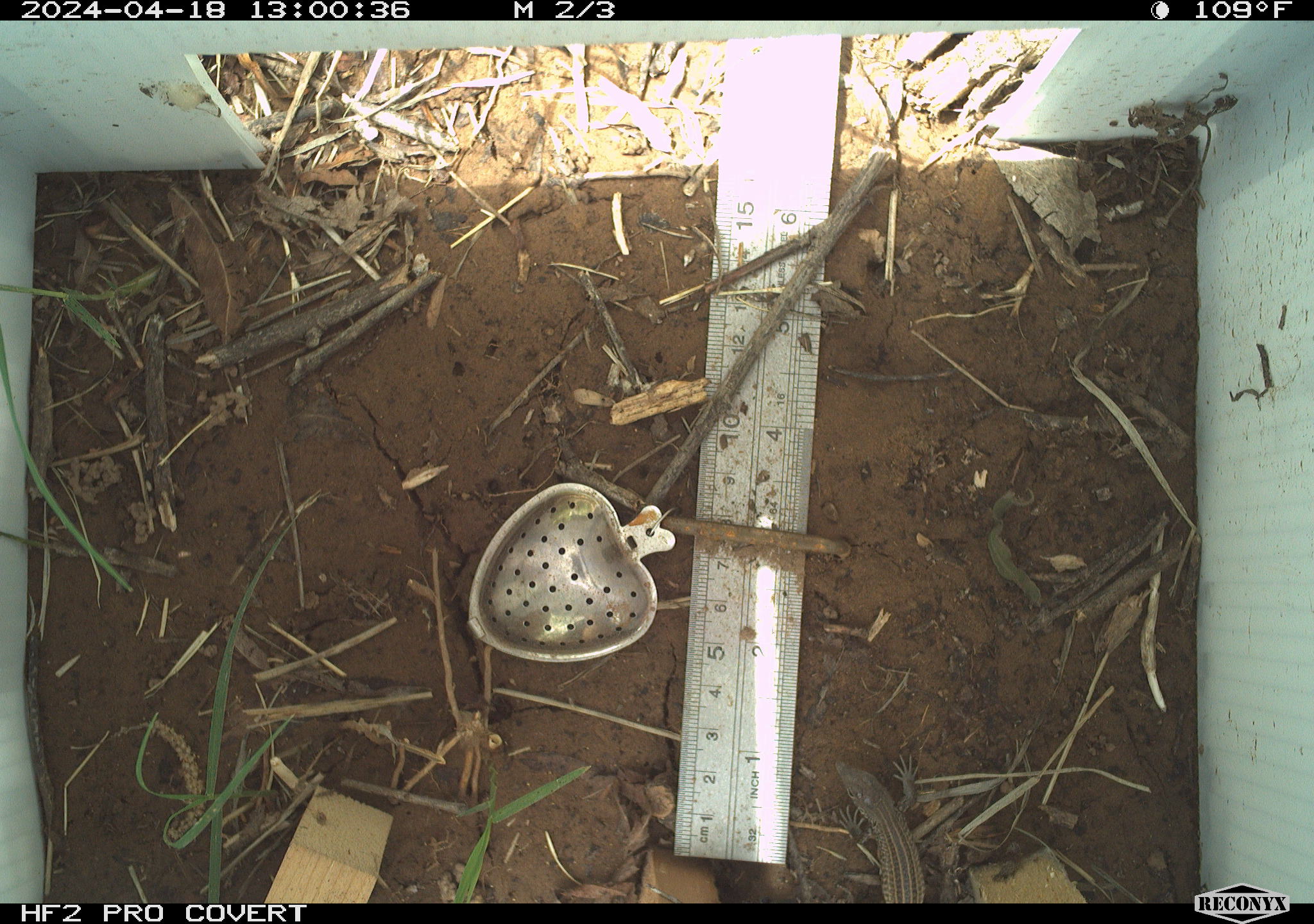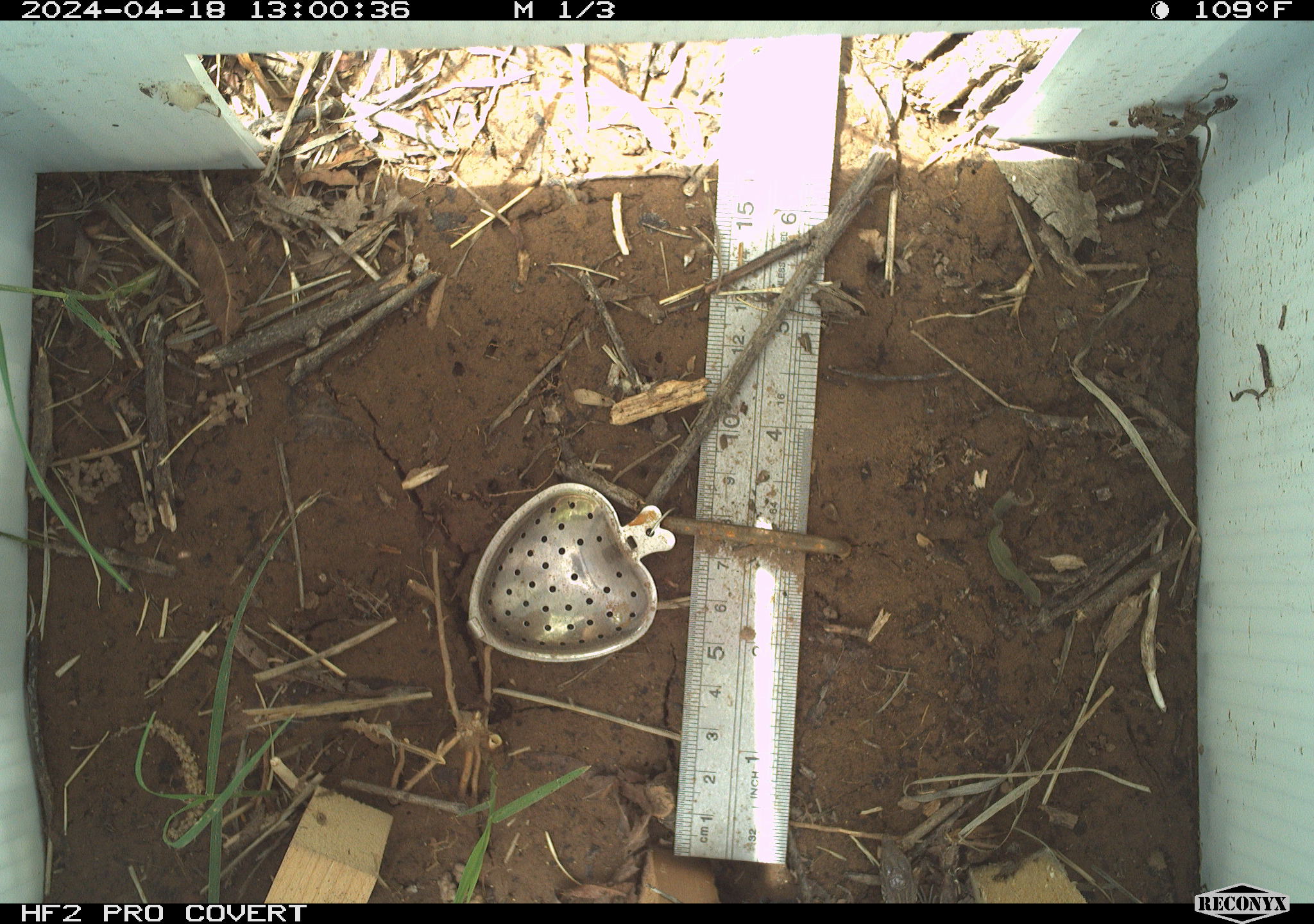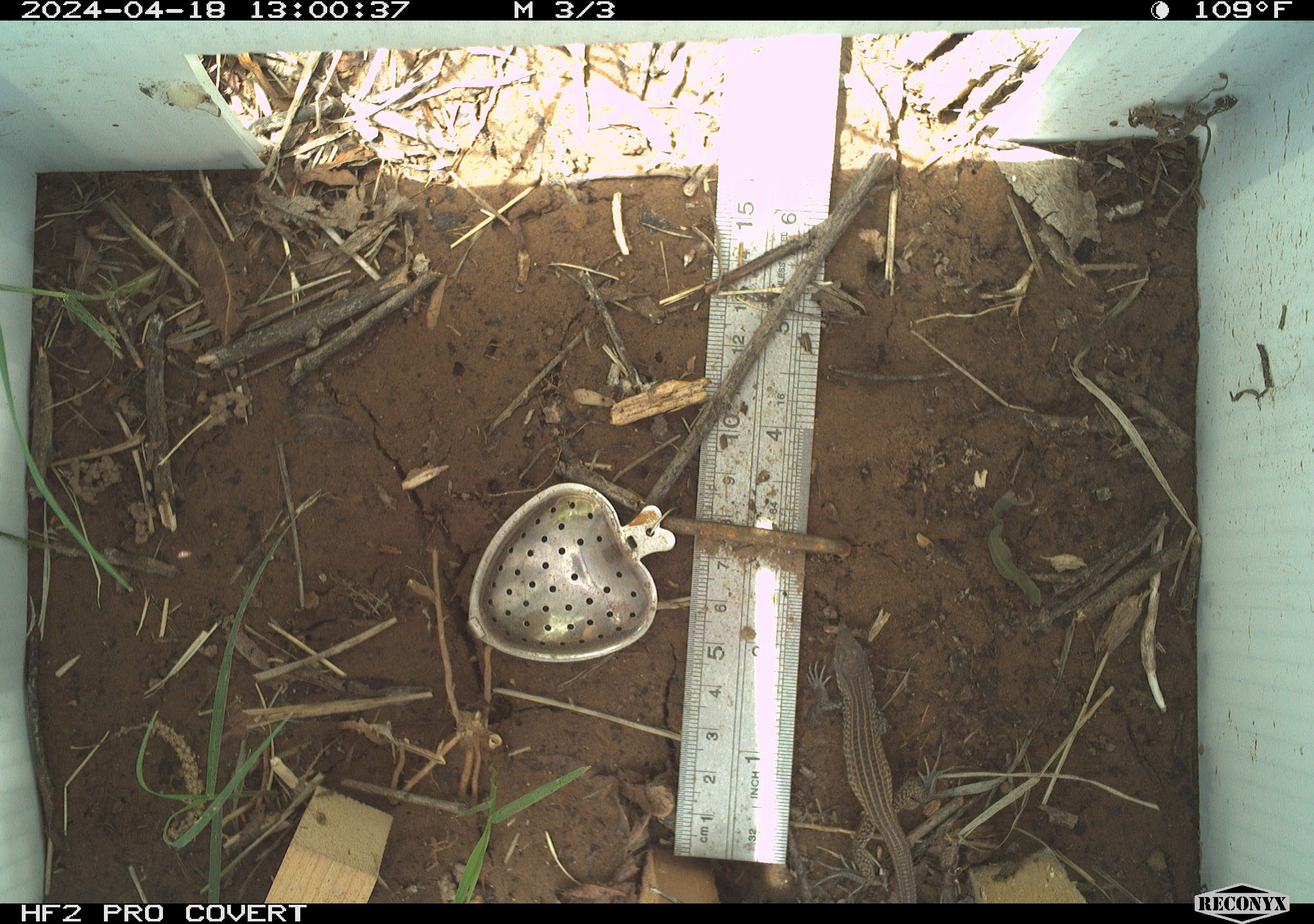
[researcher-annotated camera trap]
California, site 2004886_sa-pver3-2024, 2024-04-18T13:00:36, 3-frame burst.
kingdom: Animalia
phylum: Chordata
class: Reptilia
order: Squamata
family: Teiidae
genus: Aspidoscelis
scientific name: Aspidoscelis tigris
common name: western whiptail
Western whiptail (Aspidoscelis tigris).